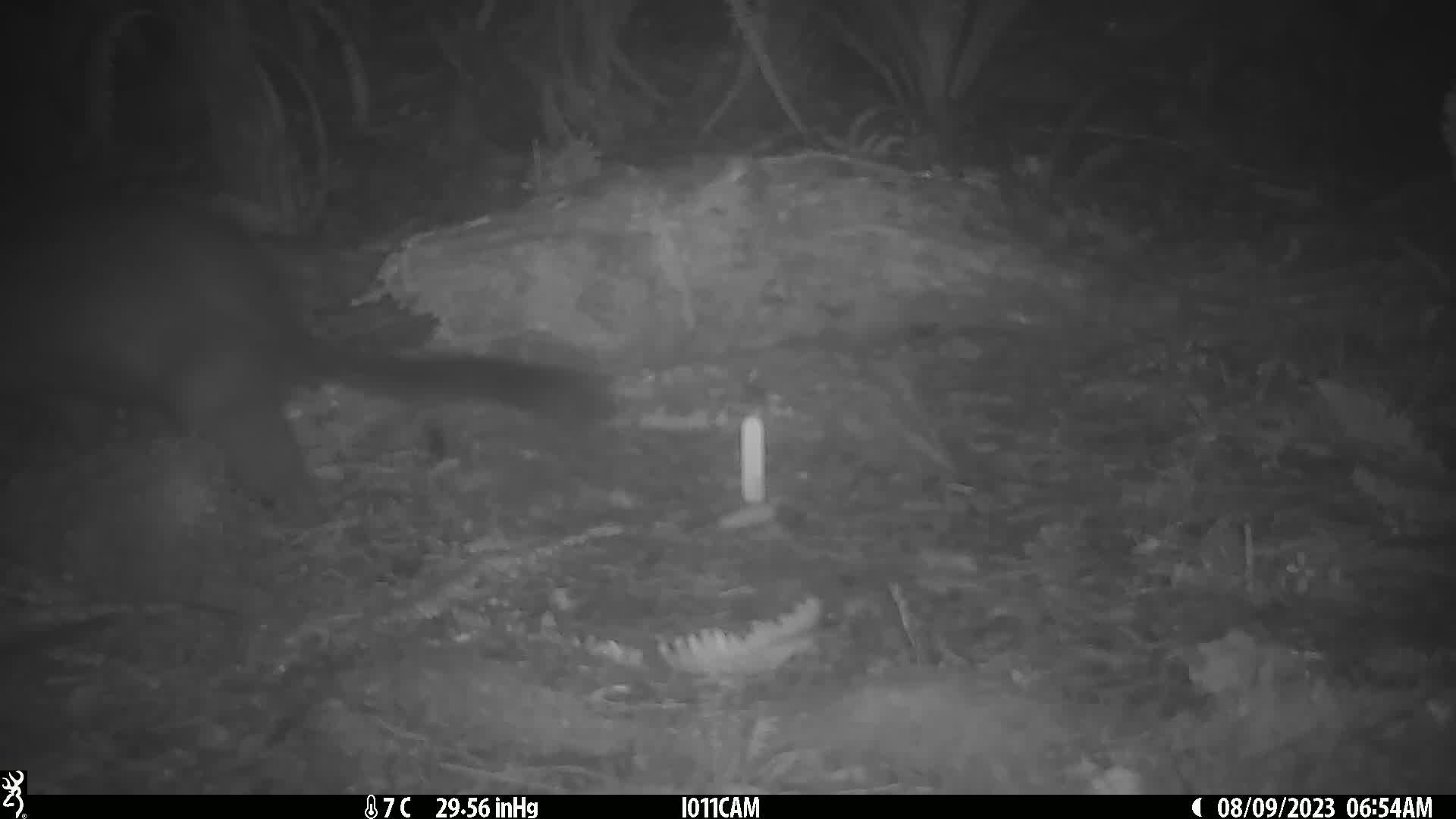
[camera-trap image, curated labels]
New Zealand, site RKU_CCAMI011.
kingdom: Animalia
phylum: Chordata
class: Mammalia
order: Diprotodontia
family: Phalangeridae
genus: Trichosurus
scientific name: Trichosurus vulpecula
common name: common brushtail possum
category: possum